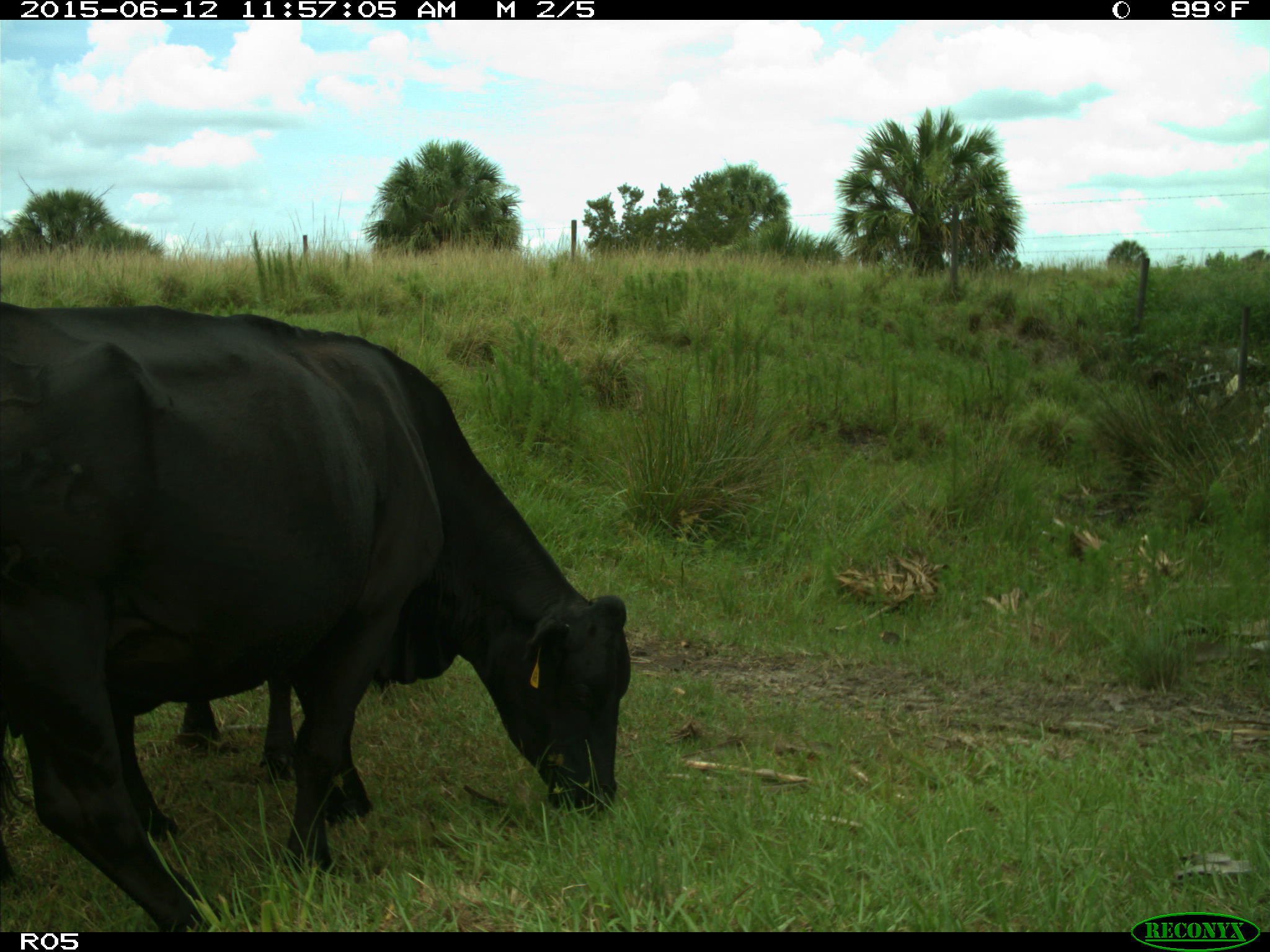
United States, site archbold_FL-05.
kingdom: Animalia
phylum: Chordata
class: Mammalia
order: Artiodactyla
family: Bovidae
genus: Bos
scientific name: Bos taurus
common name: domestic cow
Bos taurus (domestic cow).